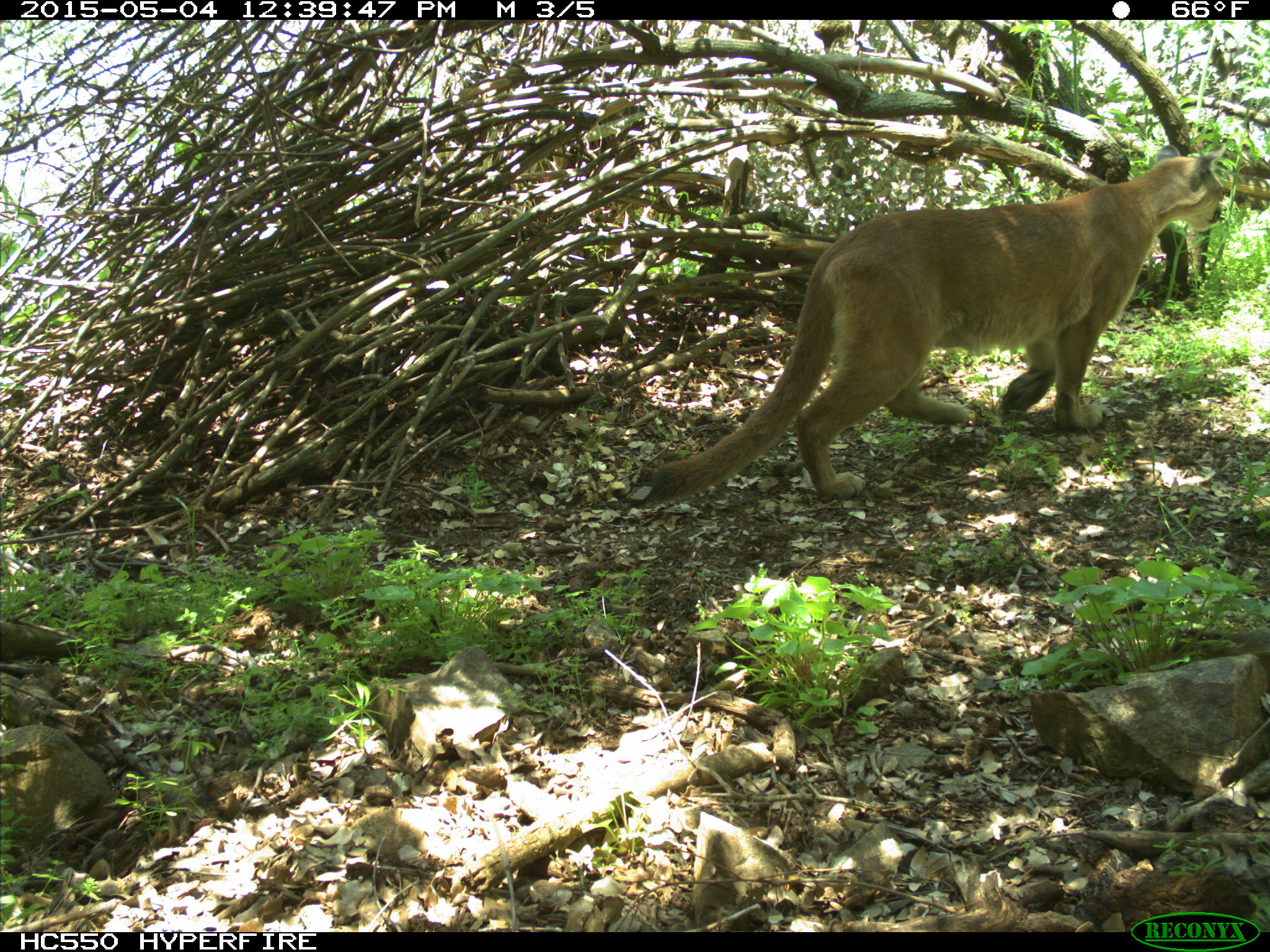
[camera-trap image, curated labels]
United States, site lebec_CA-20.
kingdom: Animalia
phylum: Chordata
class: Mammalia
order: Carnivora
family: Felidae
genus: Puma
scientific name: Puma concolor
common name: mountain lion